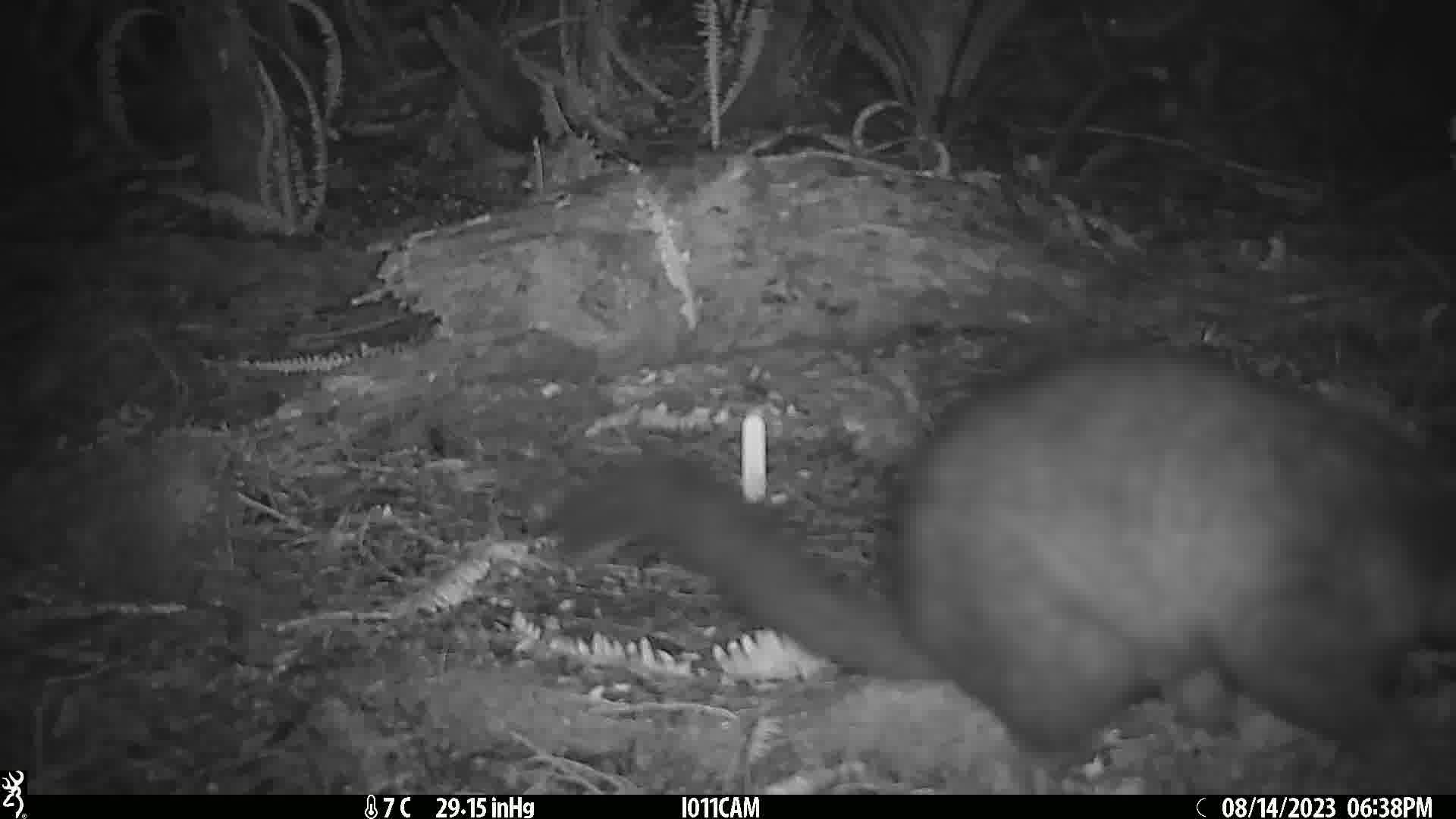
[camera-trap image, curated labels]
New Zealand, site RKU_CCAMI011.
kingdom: Animalia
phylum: Chordata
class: Mammalia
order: Diprotodontia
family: Phalangeridae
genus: Trichosurus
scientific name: Trichosurus vulpecula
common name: common brushtail possum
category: possum